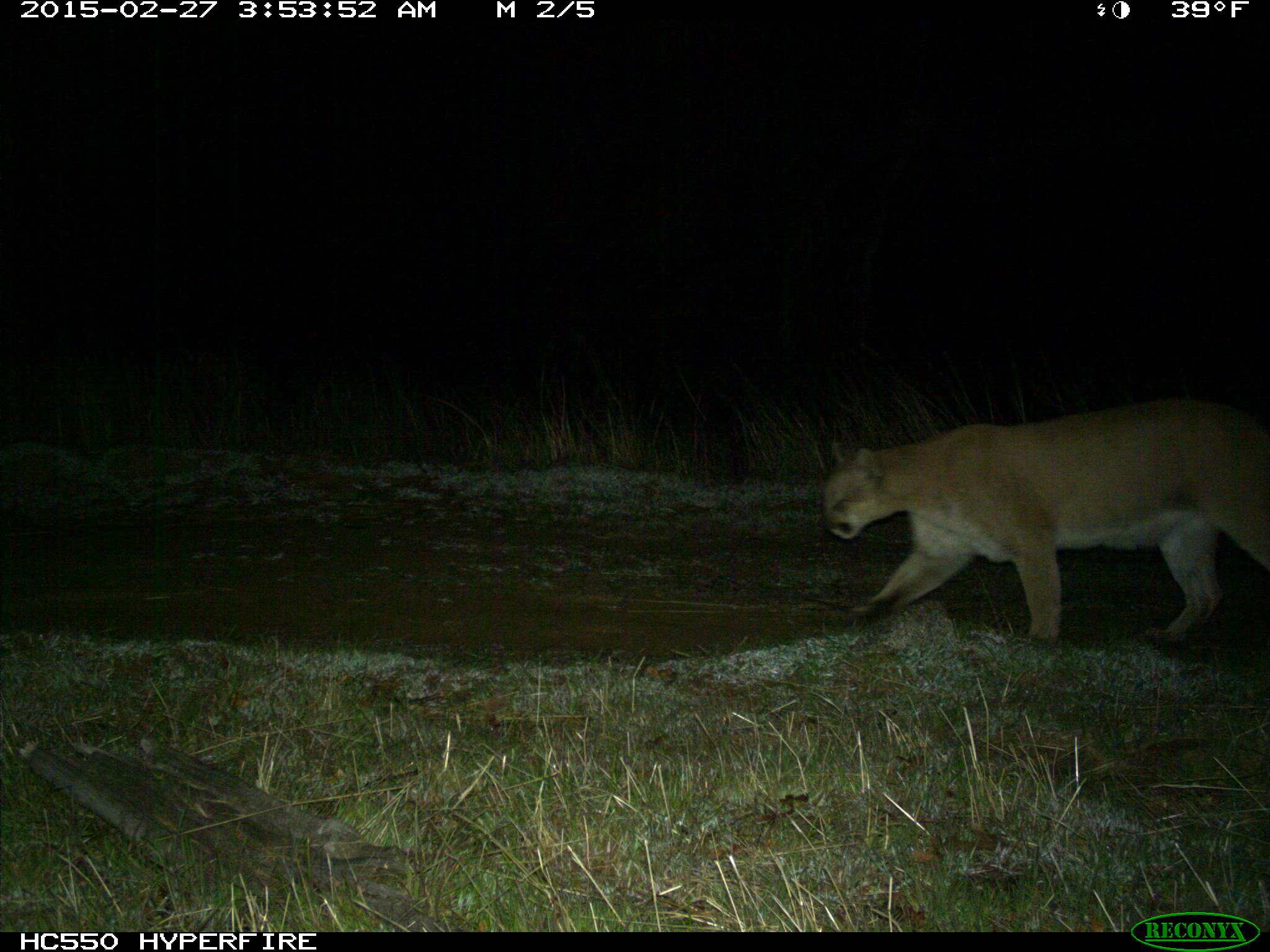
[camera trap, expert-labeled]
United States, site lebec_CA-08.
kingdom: Animalia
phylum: Chordata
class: Mammalia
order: Carnivora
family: Felidae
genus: Puma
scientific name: Puma concolor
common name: mountain lion